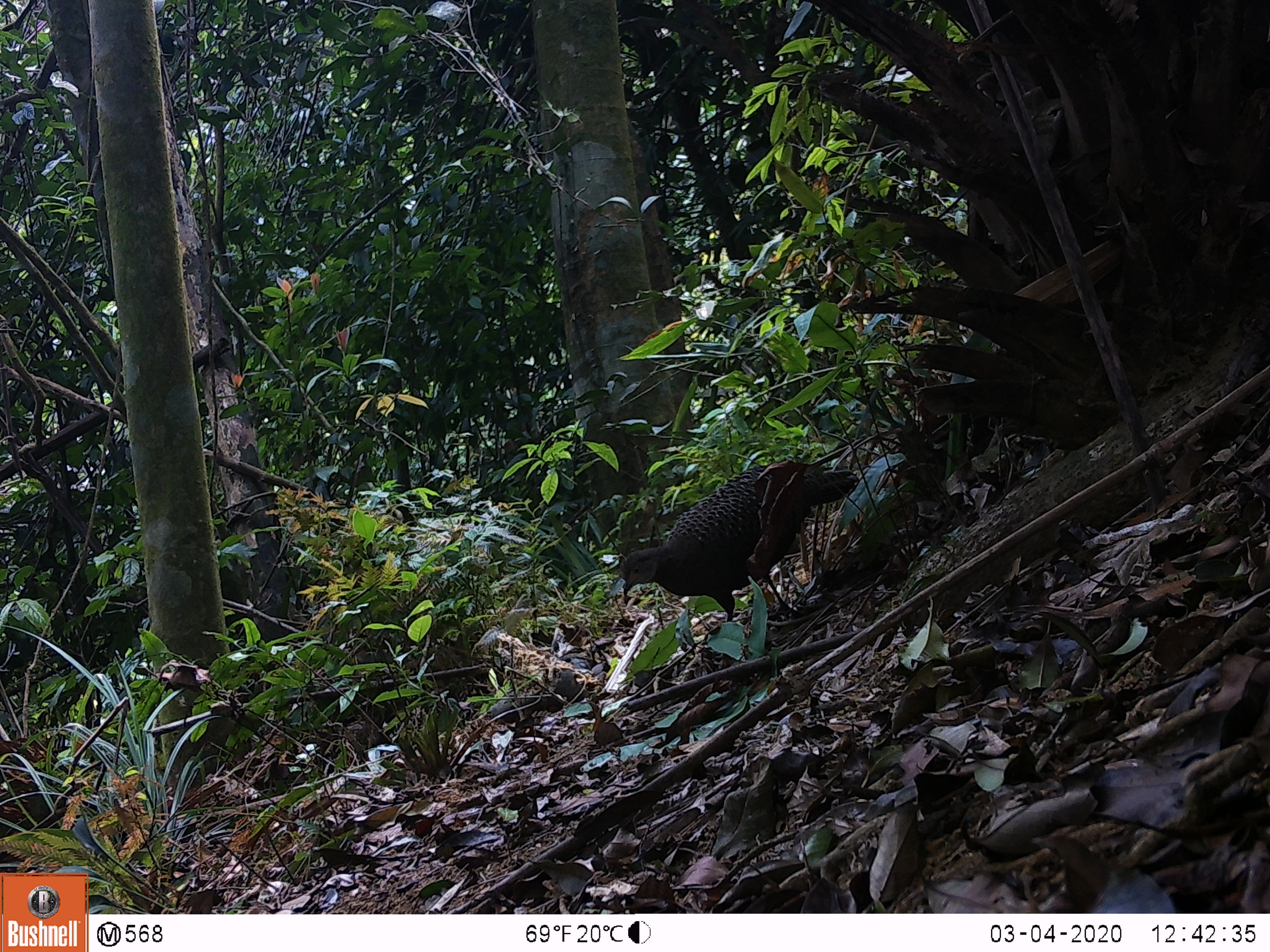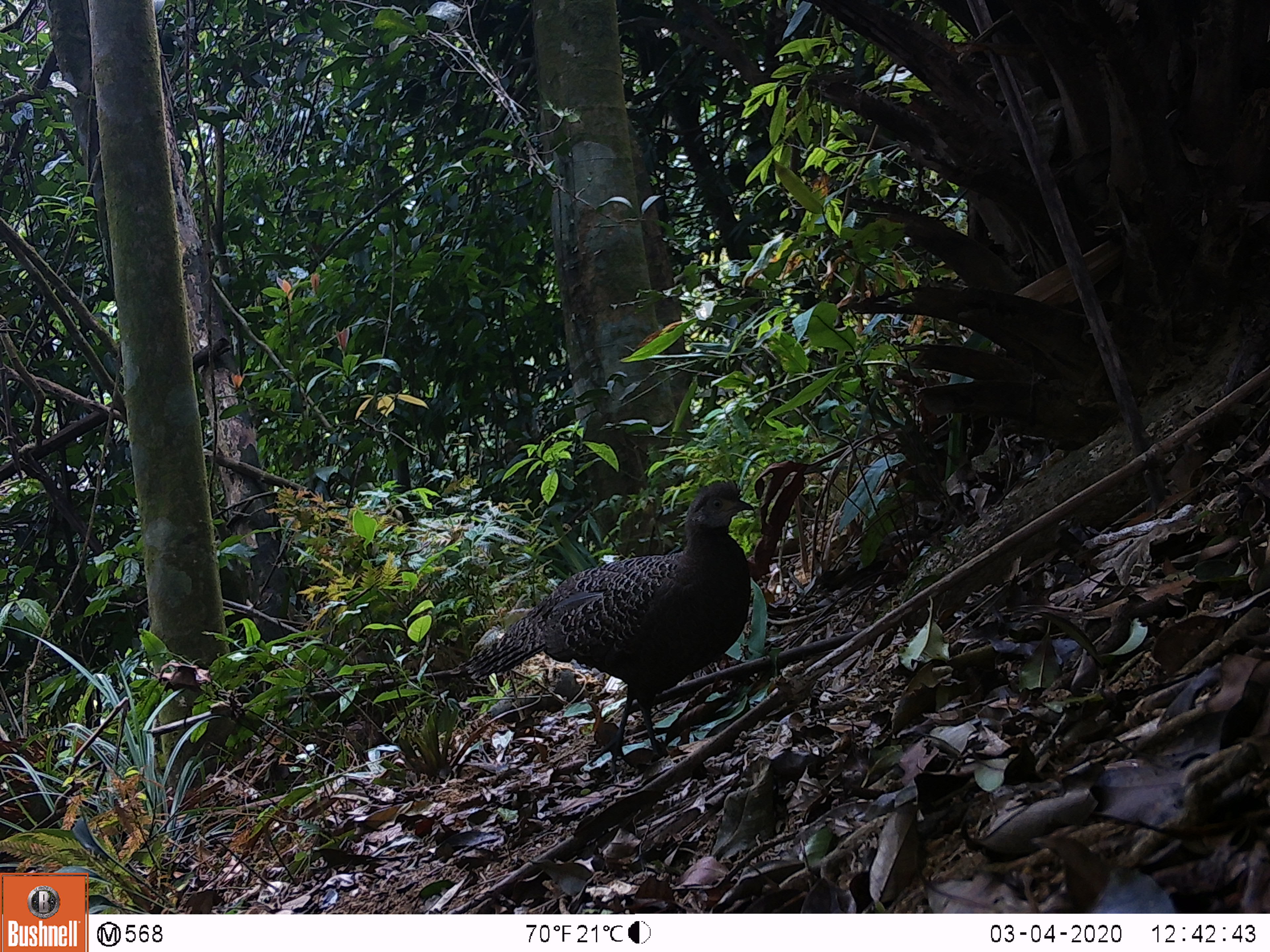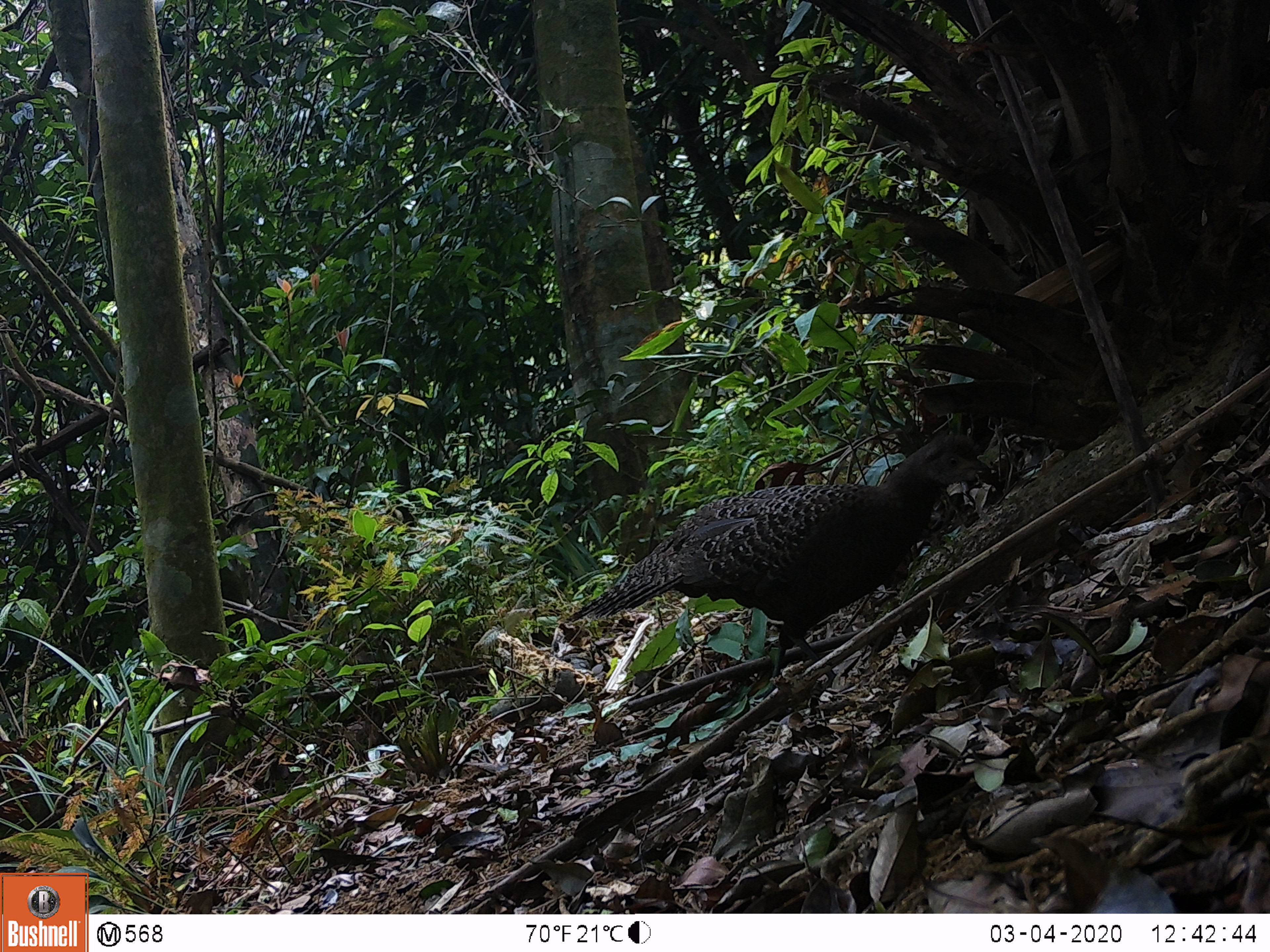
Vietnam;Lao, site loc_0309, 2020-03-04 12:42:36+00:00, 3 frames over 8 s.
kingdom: Animalia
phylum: Chordata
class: Aves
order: Galliformes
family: Phasianidae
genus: Polyplectron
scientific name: Polyplectron bicalcaratum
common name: gray peacock-pheasant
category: grey peacock pheasant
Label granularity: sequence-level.